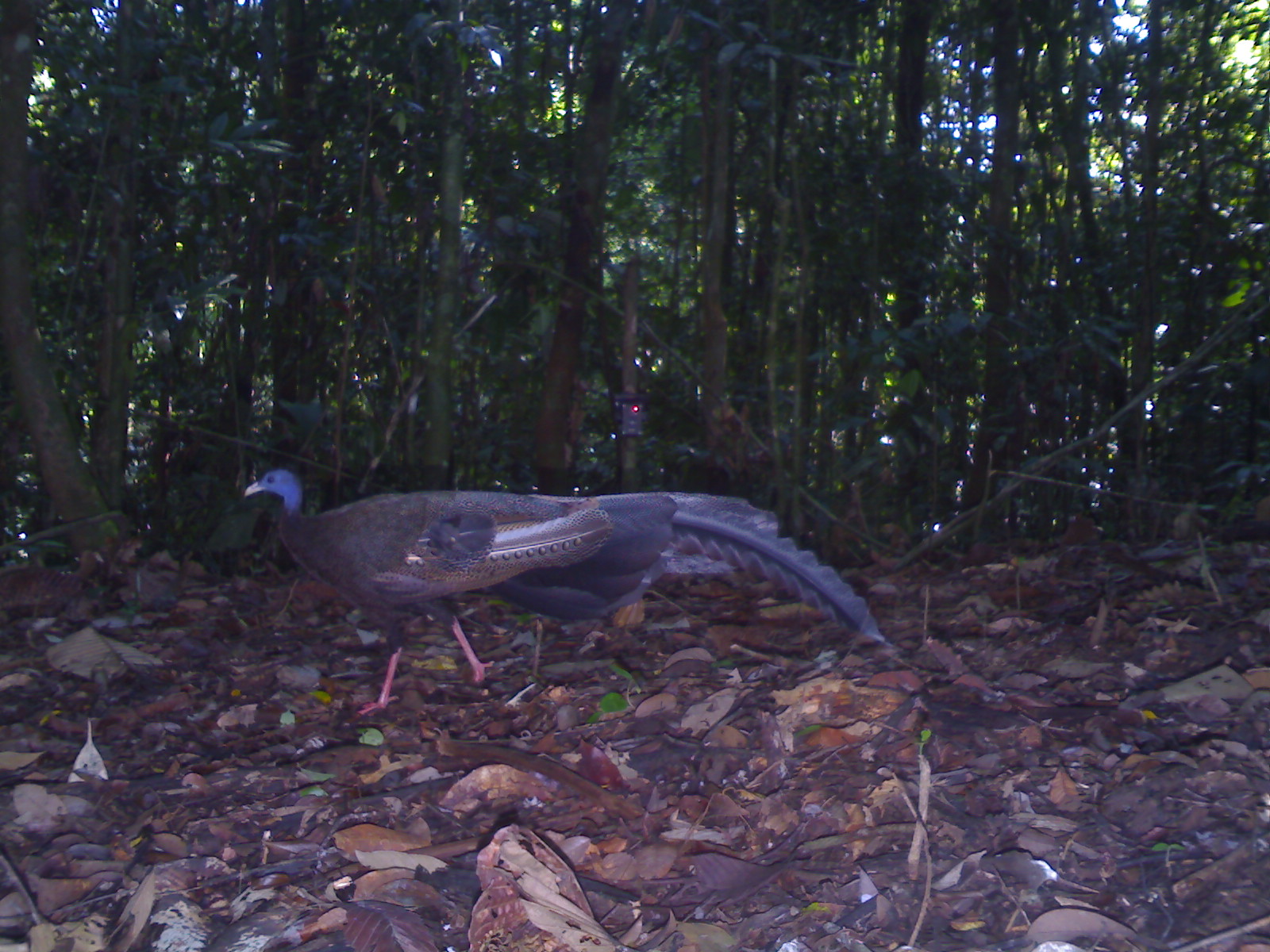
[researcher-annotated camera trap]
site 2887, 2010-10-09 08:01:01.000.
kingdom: Animalia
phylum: Chordata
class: Aves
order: Galliformes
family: Phasianidae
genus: Argusianus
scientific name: Argusianus argus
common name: great argus